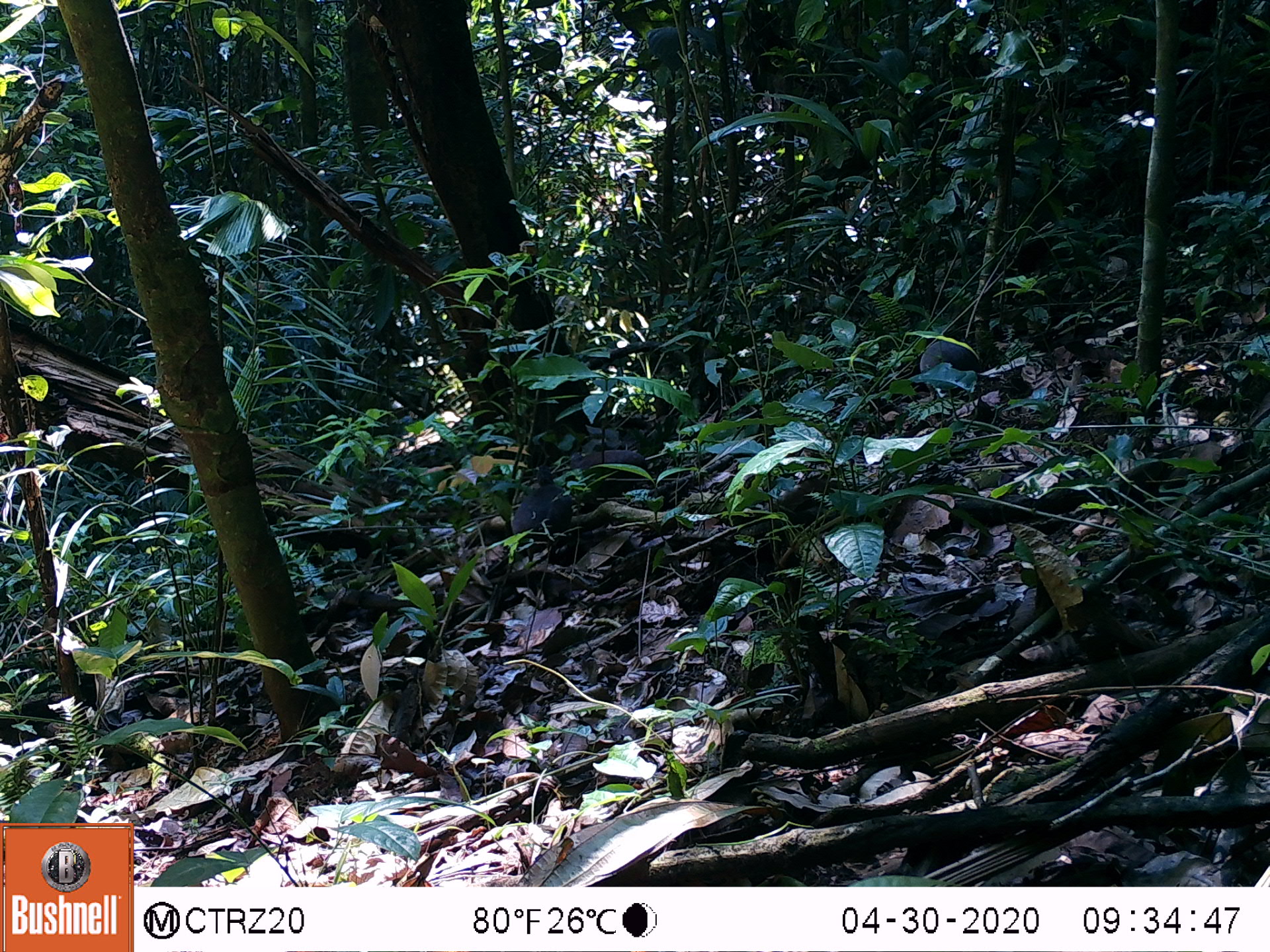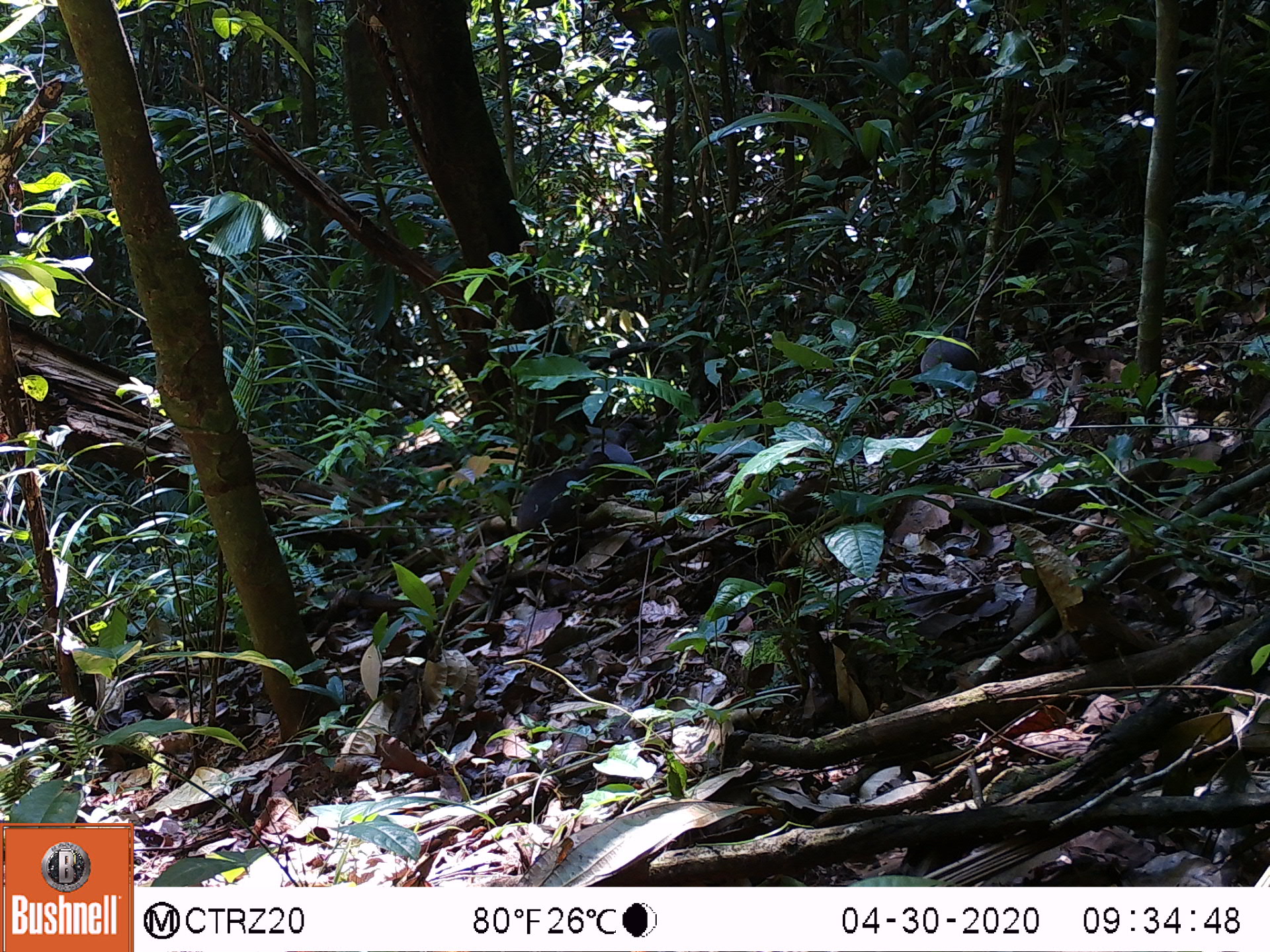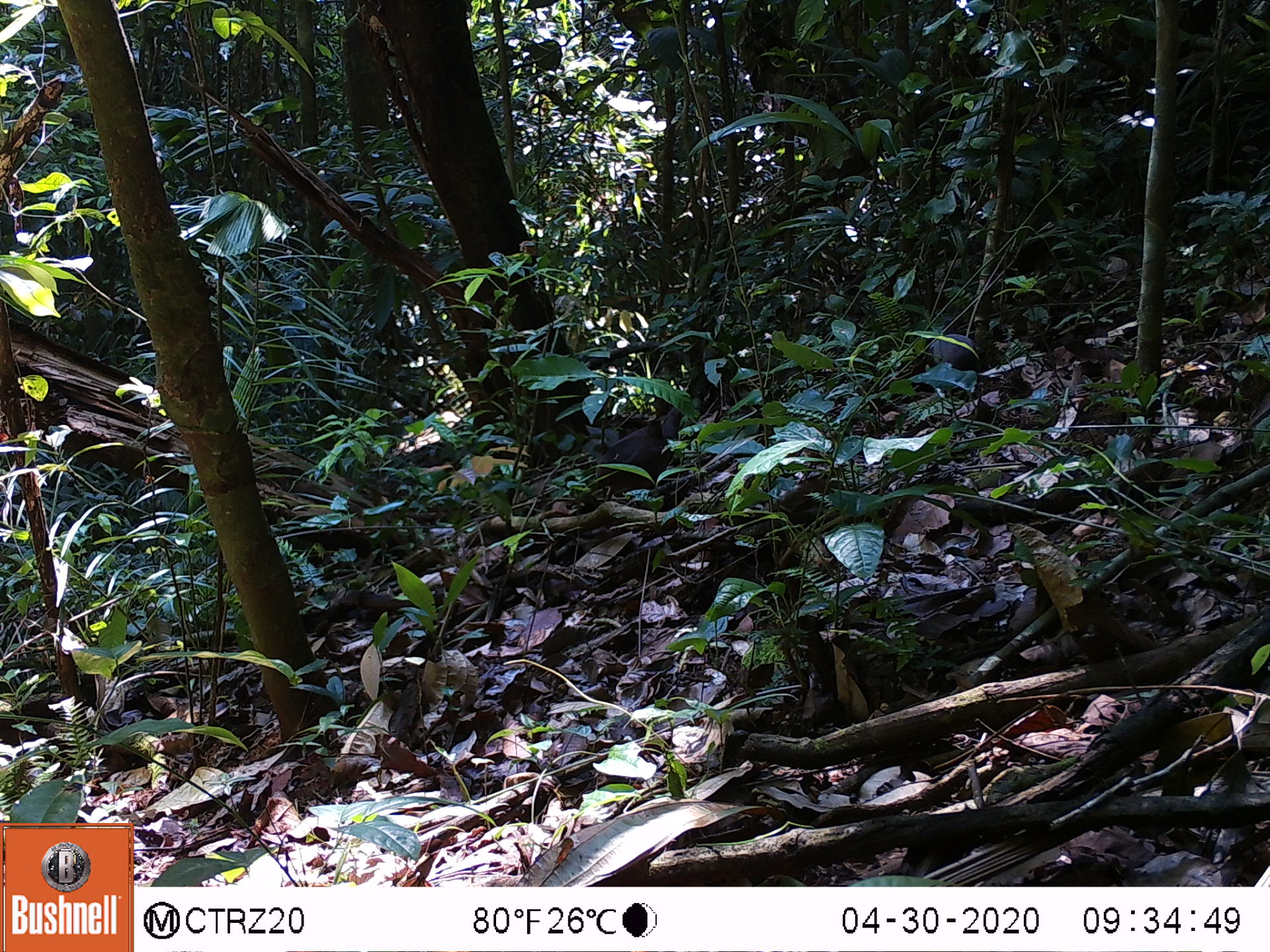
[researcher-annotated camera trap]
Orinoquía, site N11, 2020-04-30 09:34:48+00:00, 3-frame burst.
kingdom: Animalia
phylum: Chordata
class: Aves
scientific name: Aves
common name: bird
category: unknown bird